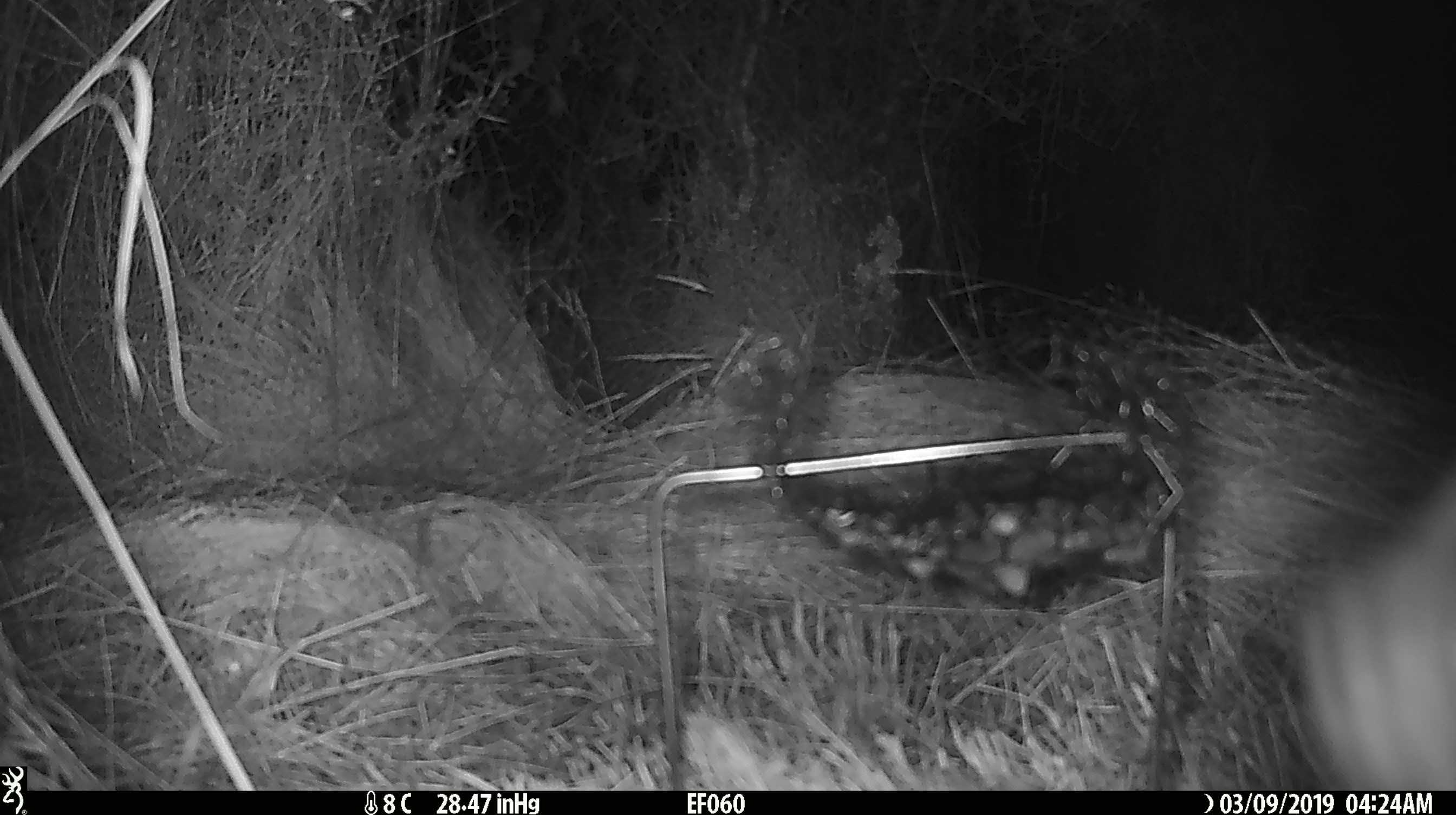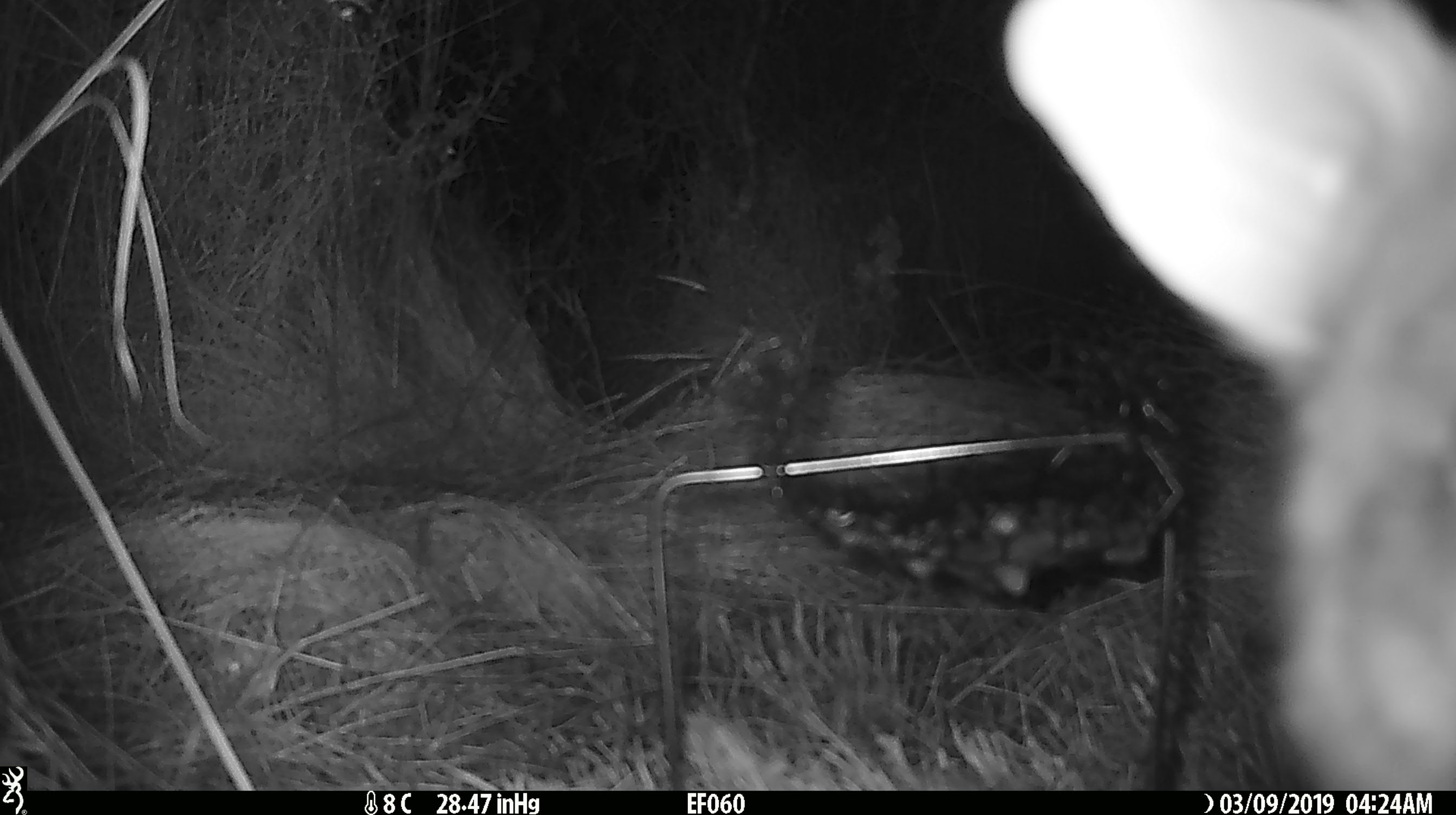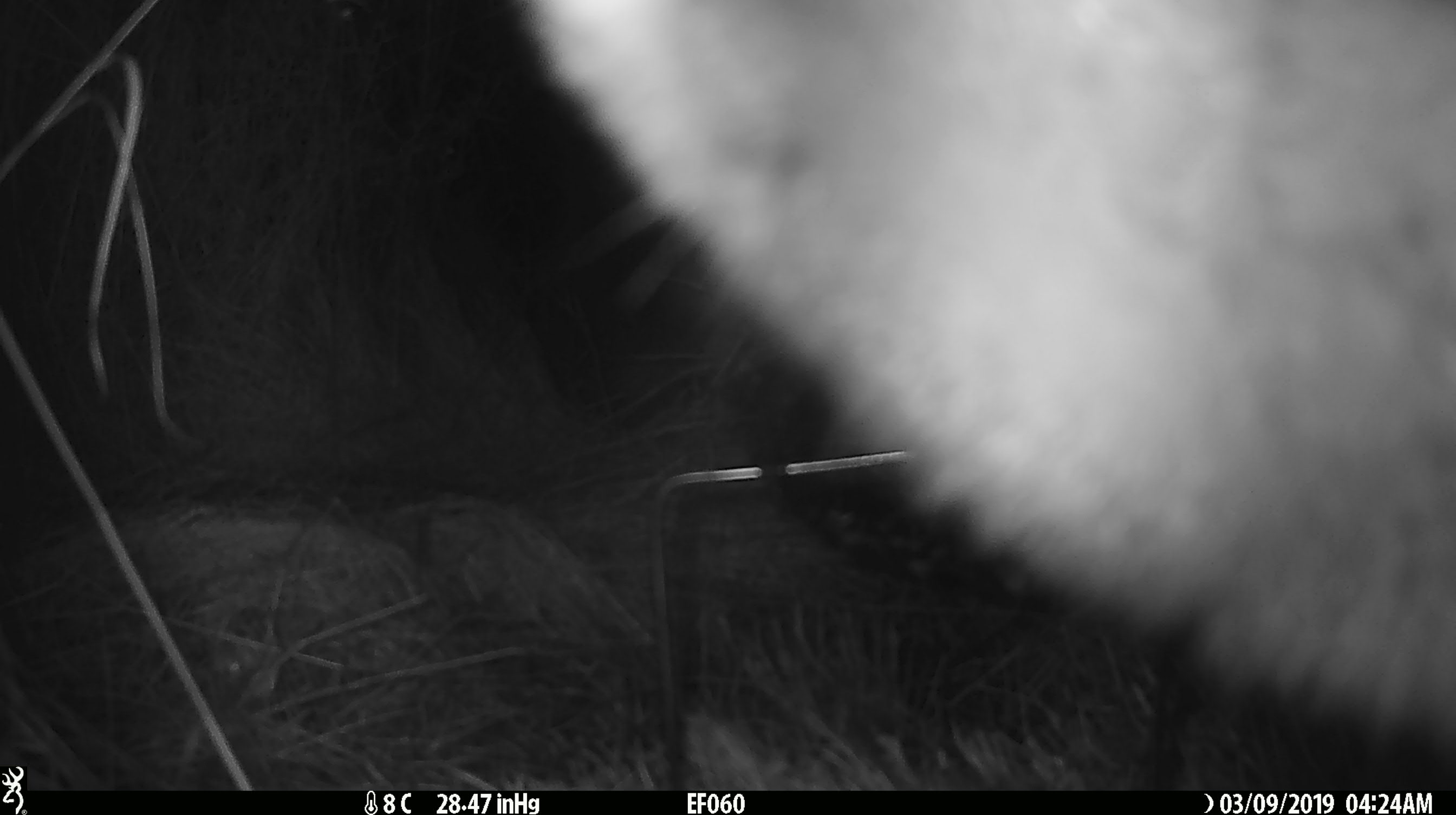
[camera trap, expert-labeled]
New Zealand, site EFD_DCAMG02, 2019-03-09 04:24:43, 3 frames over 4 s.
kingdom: Animalia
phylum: Chordata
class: Mammalia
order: Diprotodontia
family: Phalangeridae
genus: Trichosurus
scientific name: Trichosurus vulpecula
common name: common brushtail possum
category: possum